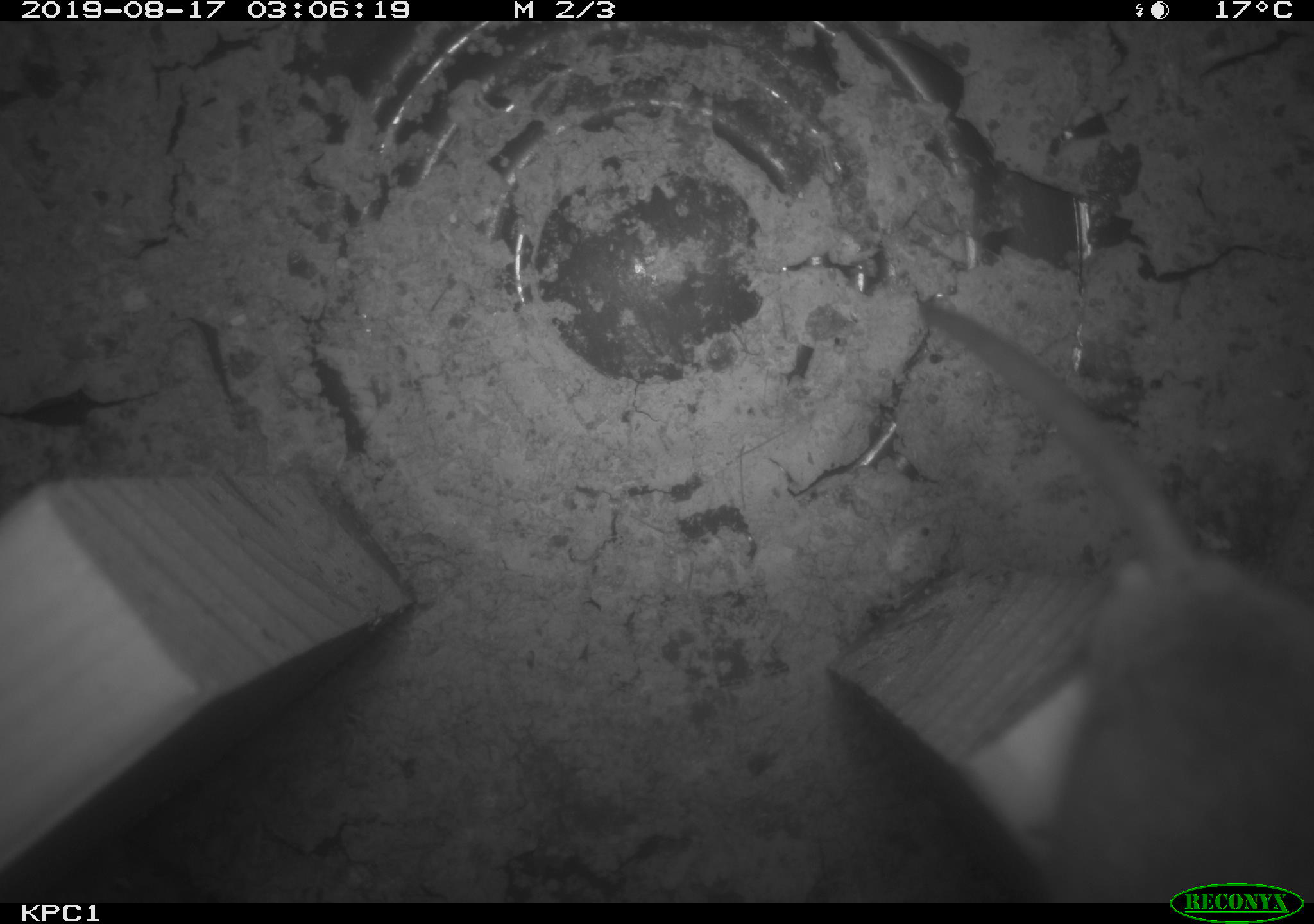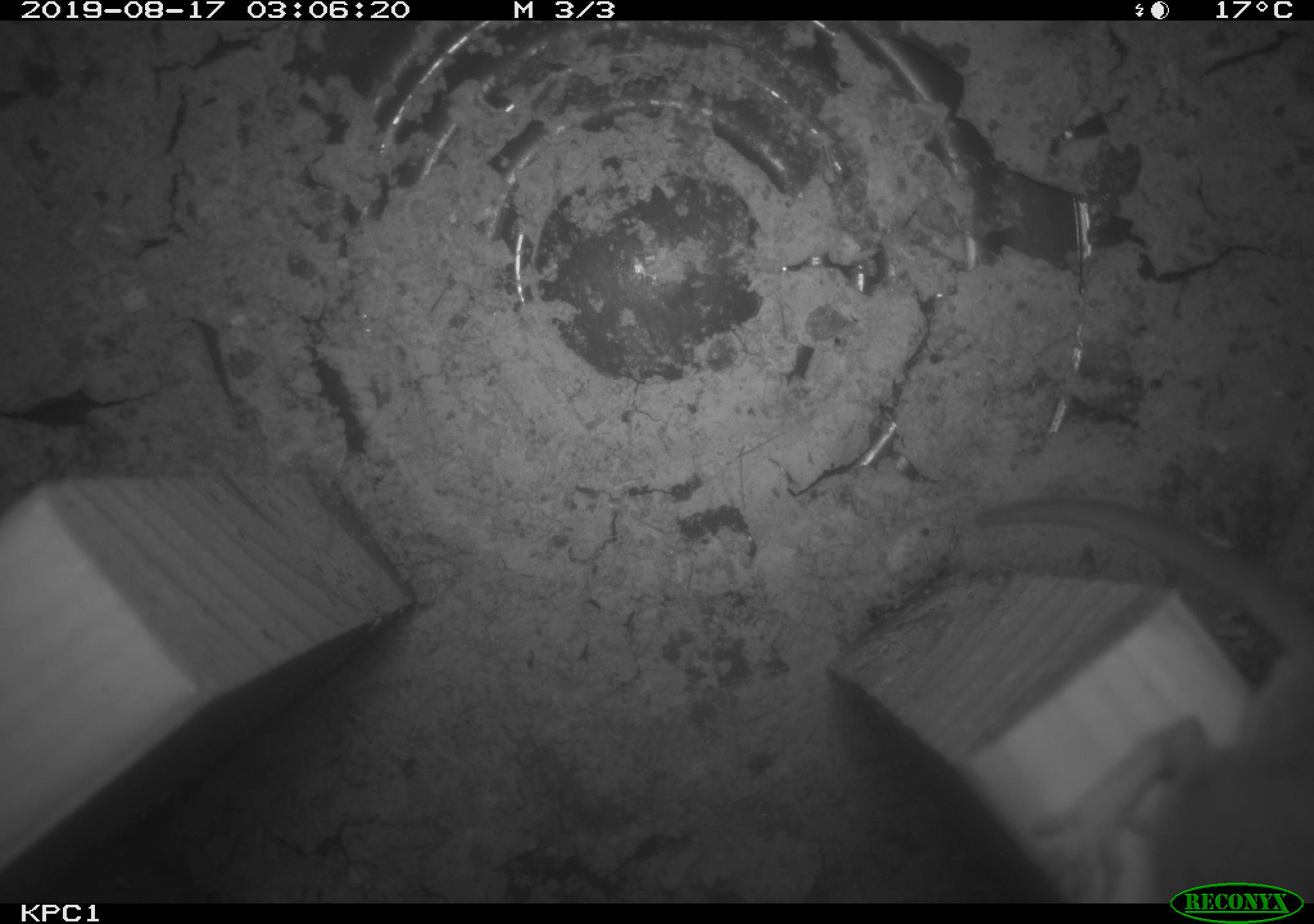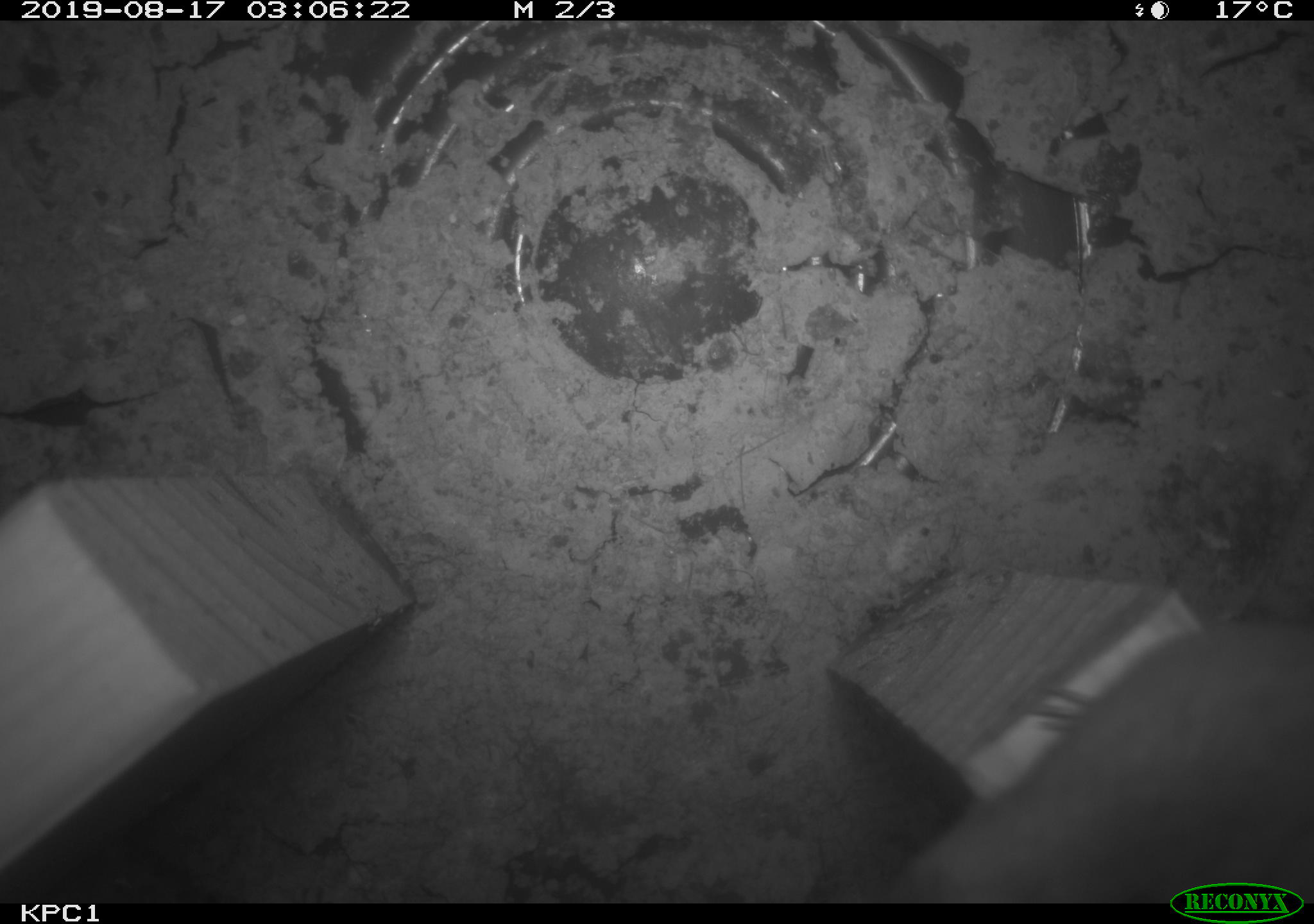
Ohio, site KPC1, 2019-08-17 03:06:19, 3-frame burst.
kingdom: Animalia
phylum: Chordata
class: Mammalia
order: Rodentia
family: Cricetidae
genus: Peromyscus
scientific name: Peromyscus leucopus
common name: white-footed mouse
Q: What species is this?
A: White-footed mouse (Peromyscus leucopus).